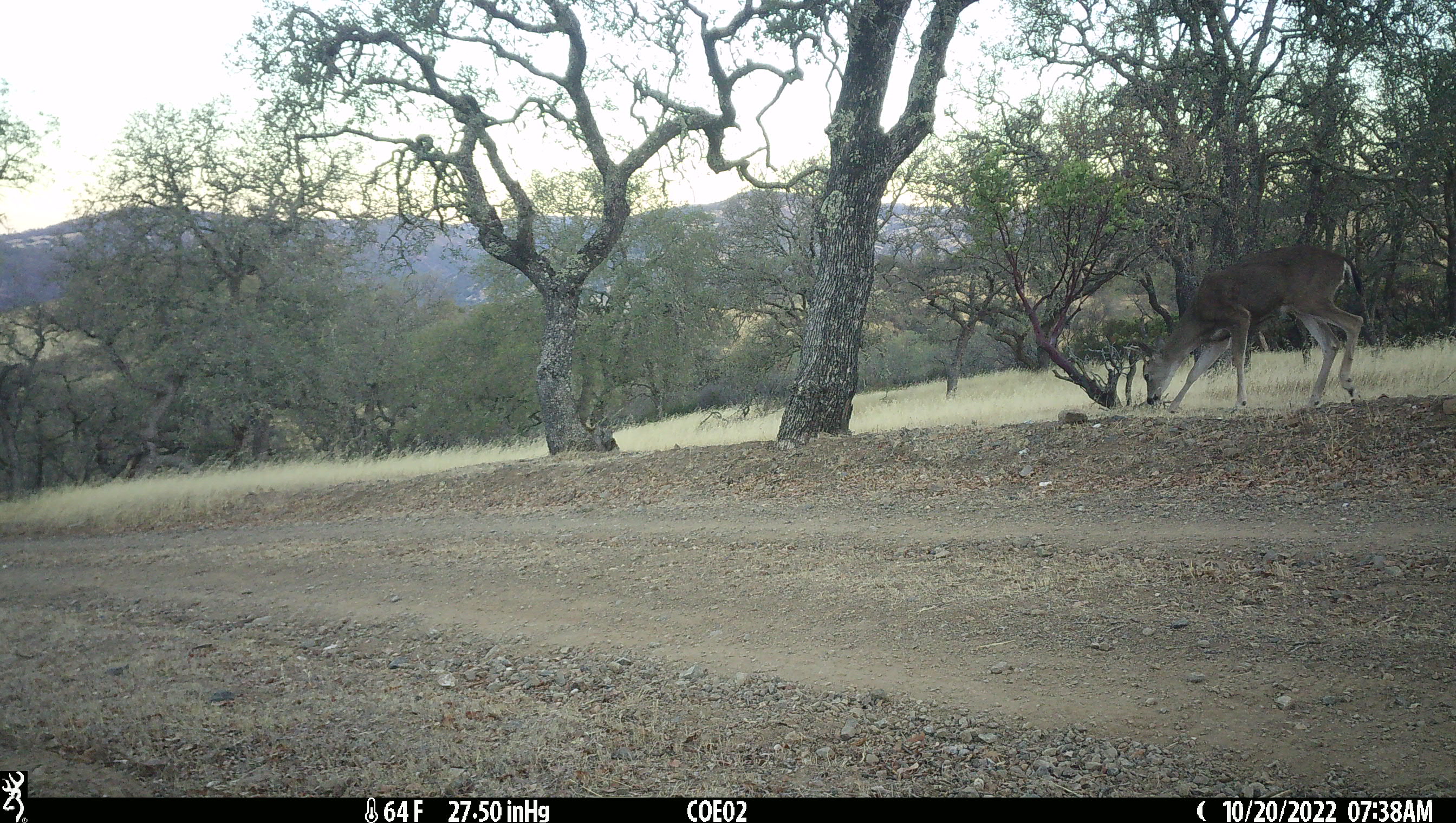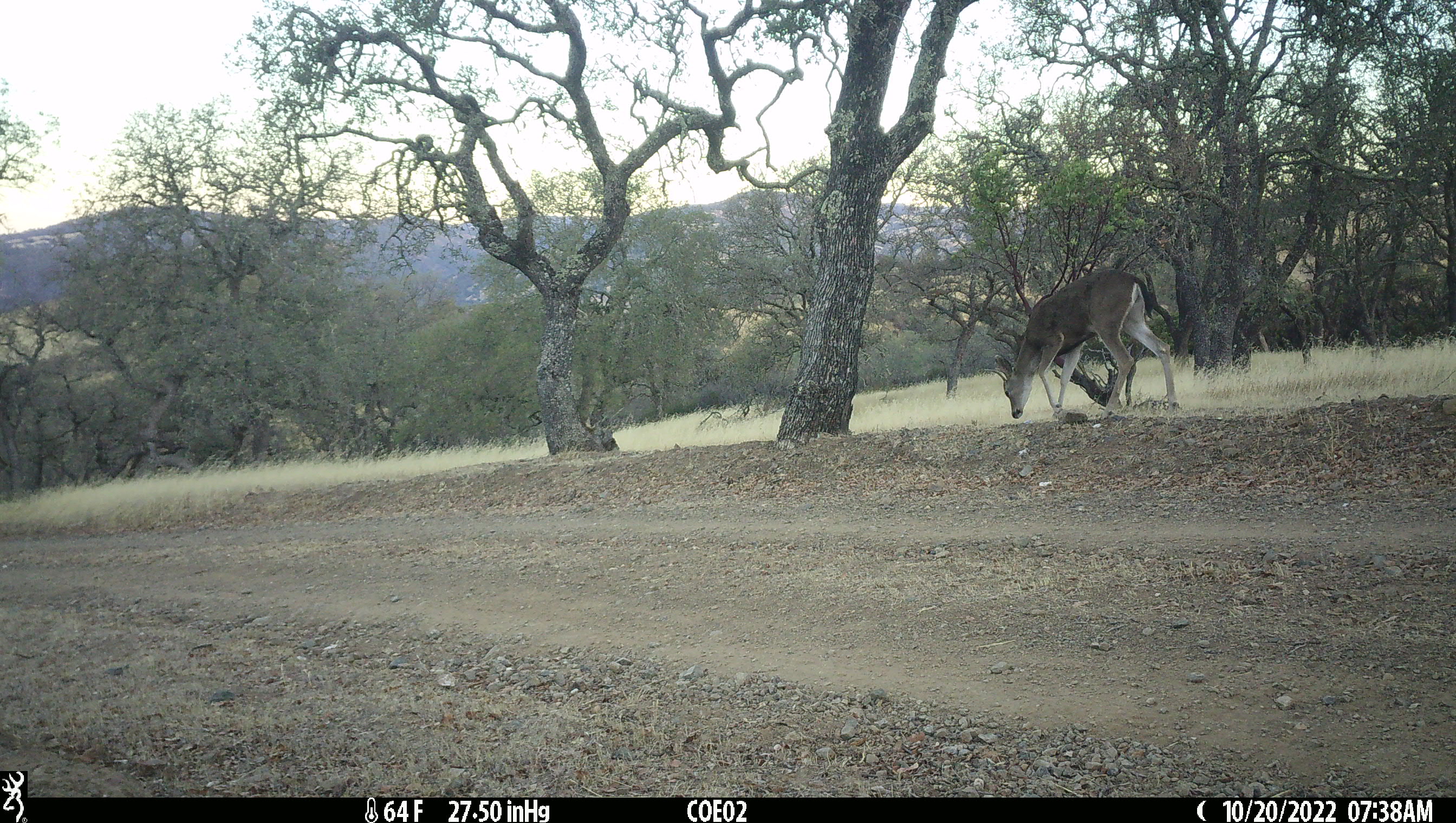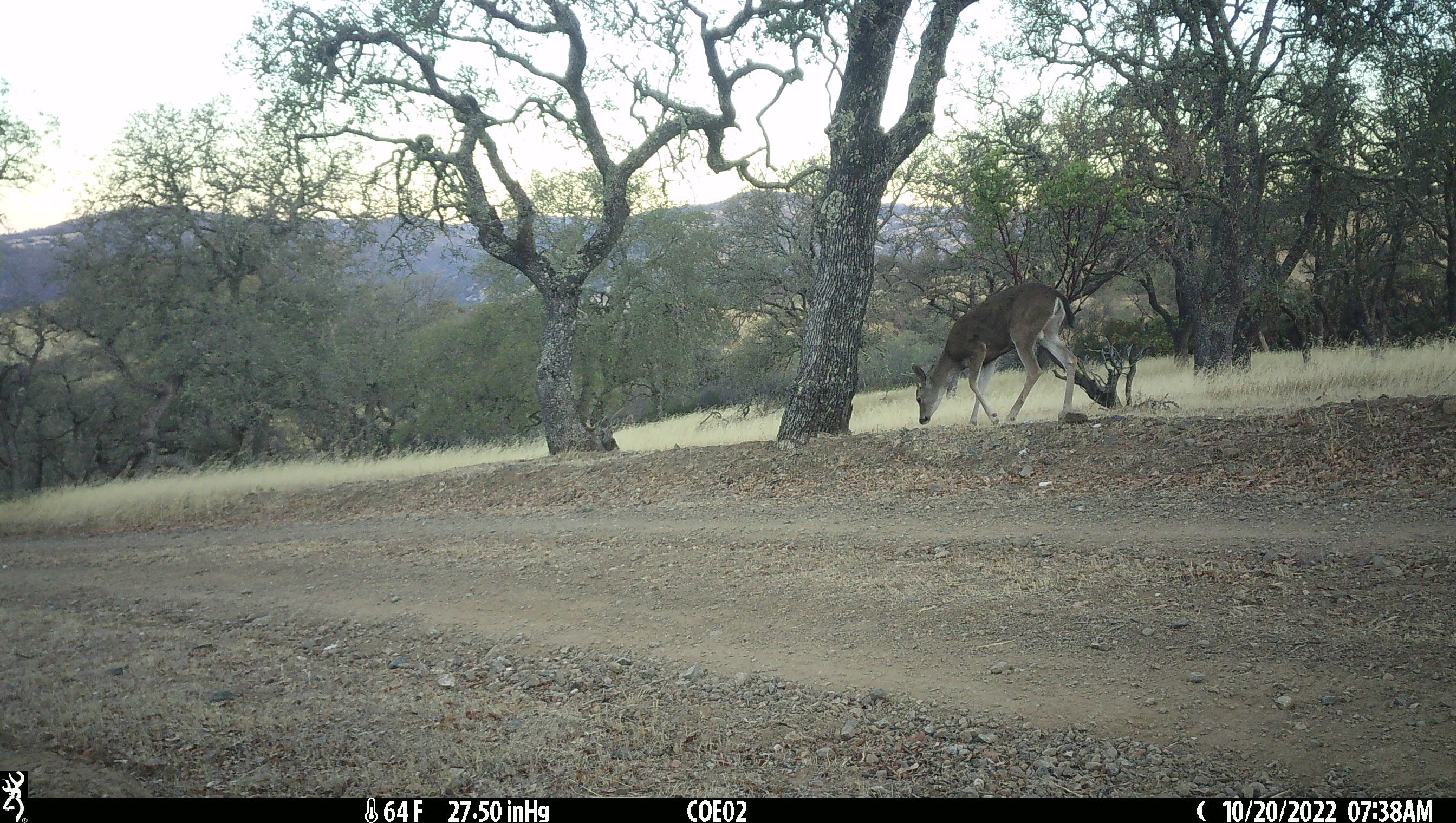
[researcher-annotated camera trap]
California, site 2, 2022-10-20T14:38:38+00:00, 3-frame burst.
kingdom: Animalia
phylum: Chordata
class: Mammalia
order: Artiodactyla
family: Cervidae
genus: Odocoileus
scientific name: Odocoileus hemionus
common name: mule deer